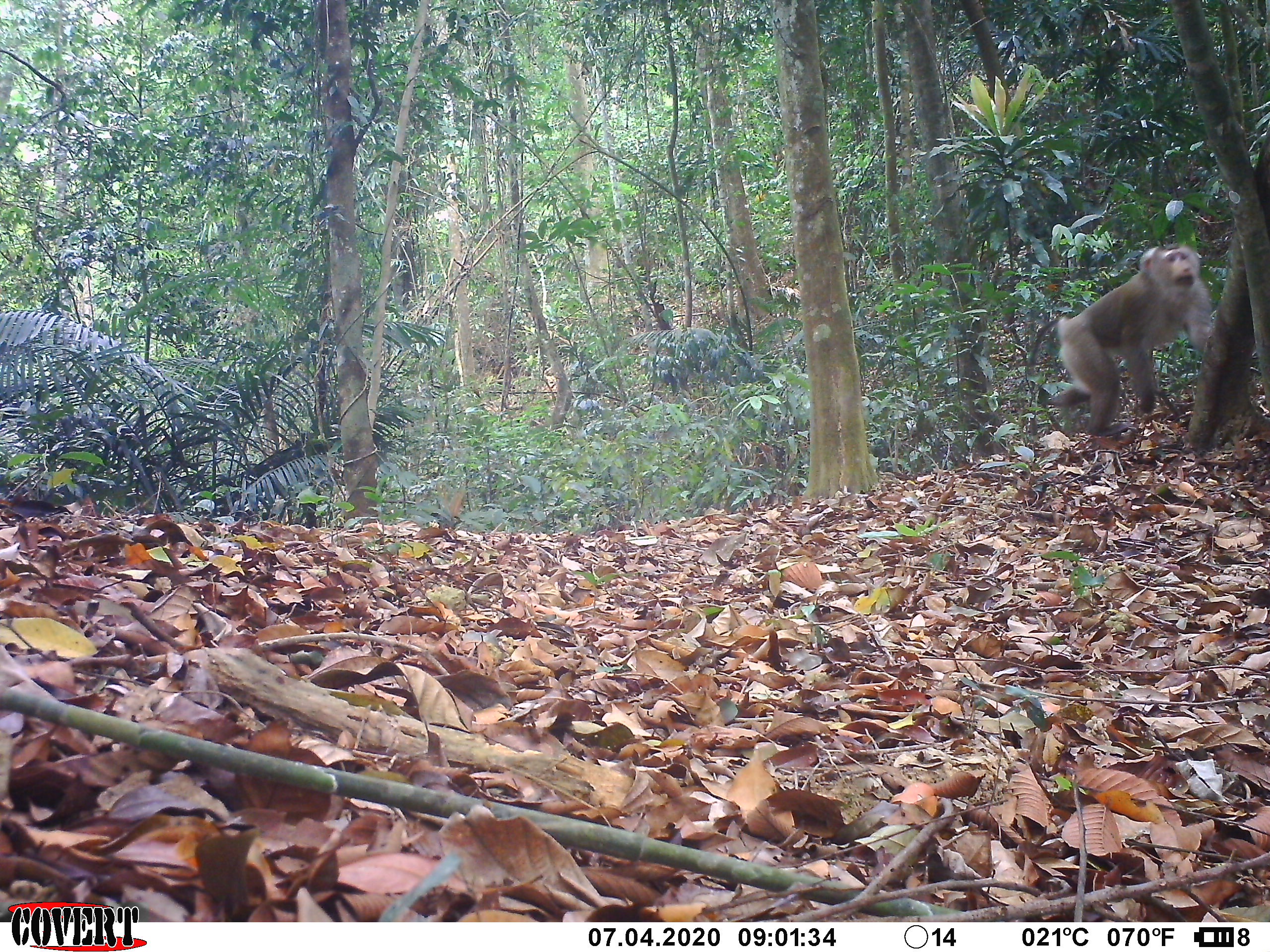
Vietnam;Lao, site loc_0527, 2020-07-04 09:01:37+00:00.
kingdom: Animalia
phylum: Chordata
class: Mammalia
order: Primates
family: Cercopithecidae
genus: Macaca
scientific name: Macaca nemestrina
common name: pig-tailed macaque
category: pig tailed macaque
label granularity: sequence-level